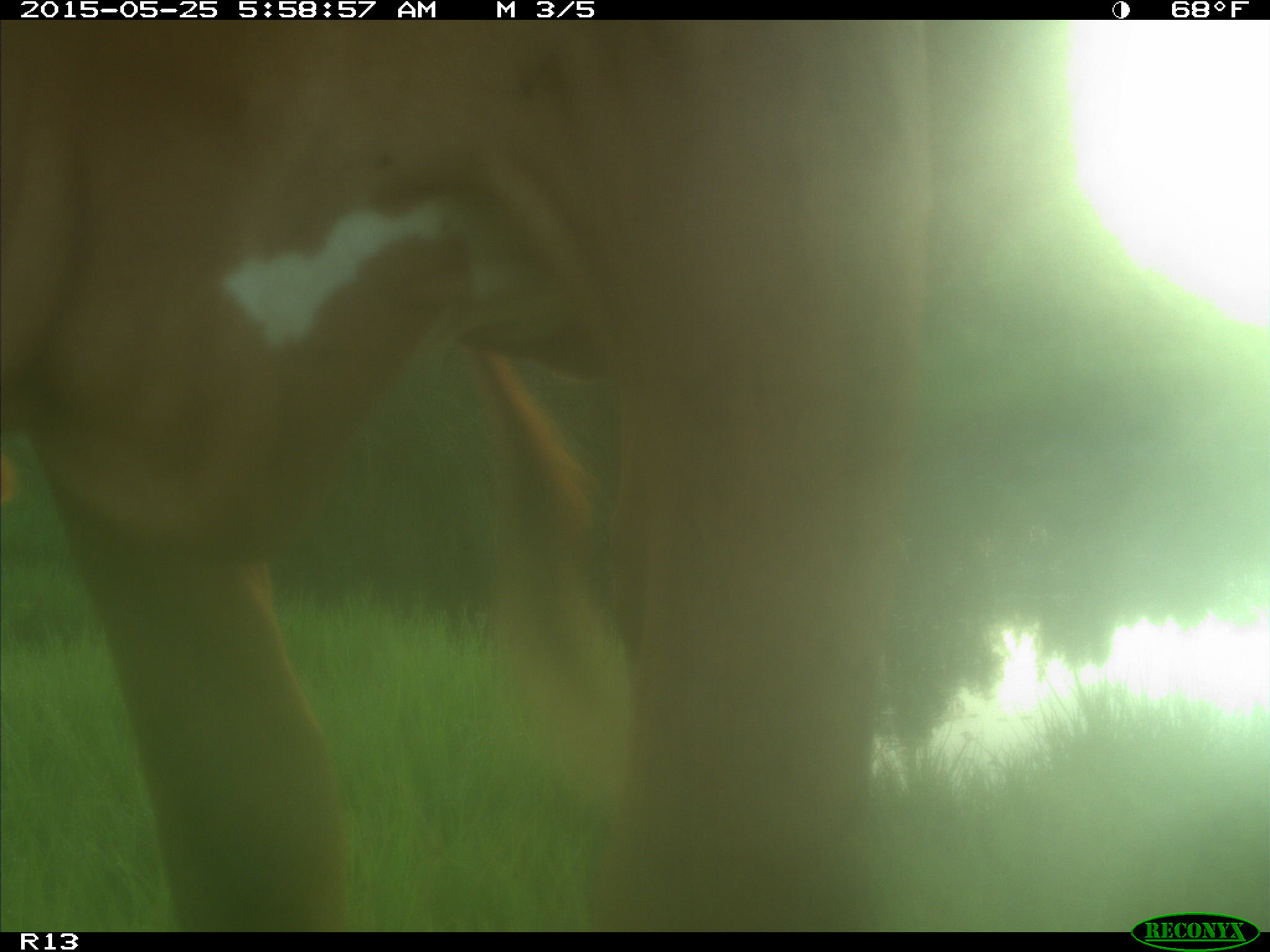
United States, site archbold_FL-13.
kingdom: Animalia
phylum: Chordata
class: Mammalia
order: Artiodactyla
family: Bovidae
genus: Bos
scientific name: Bos taurus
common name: domestic cow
Bos taurus (domestic cow).